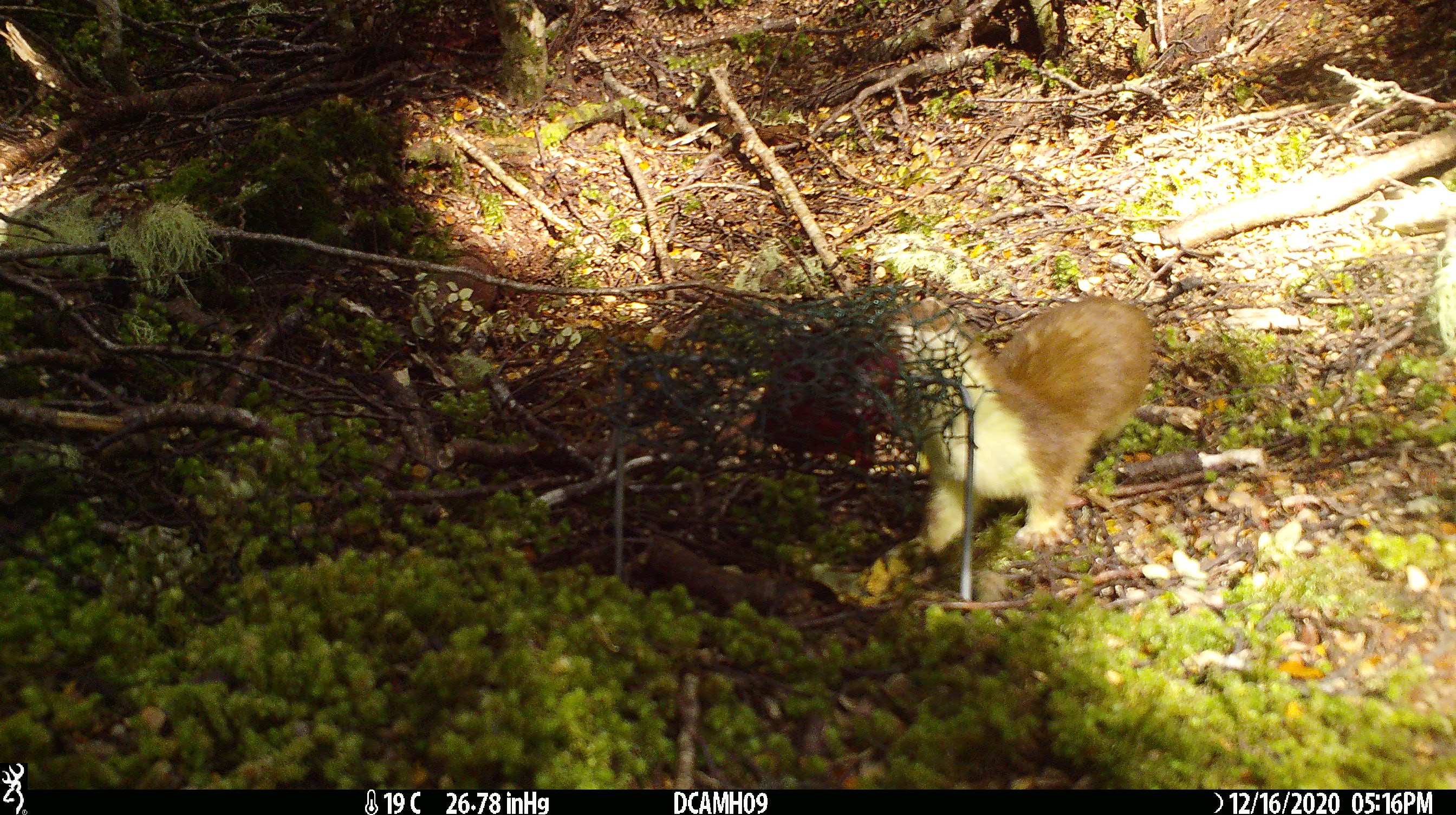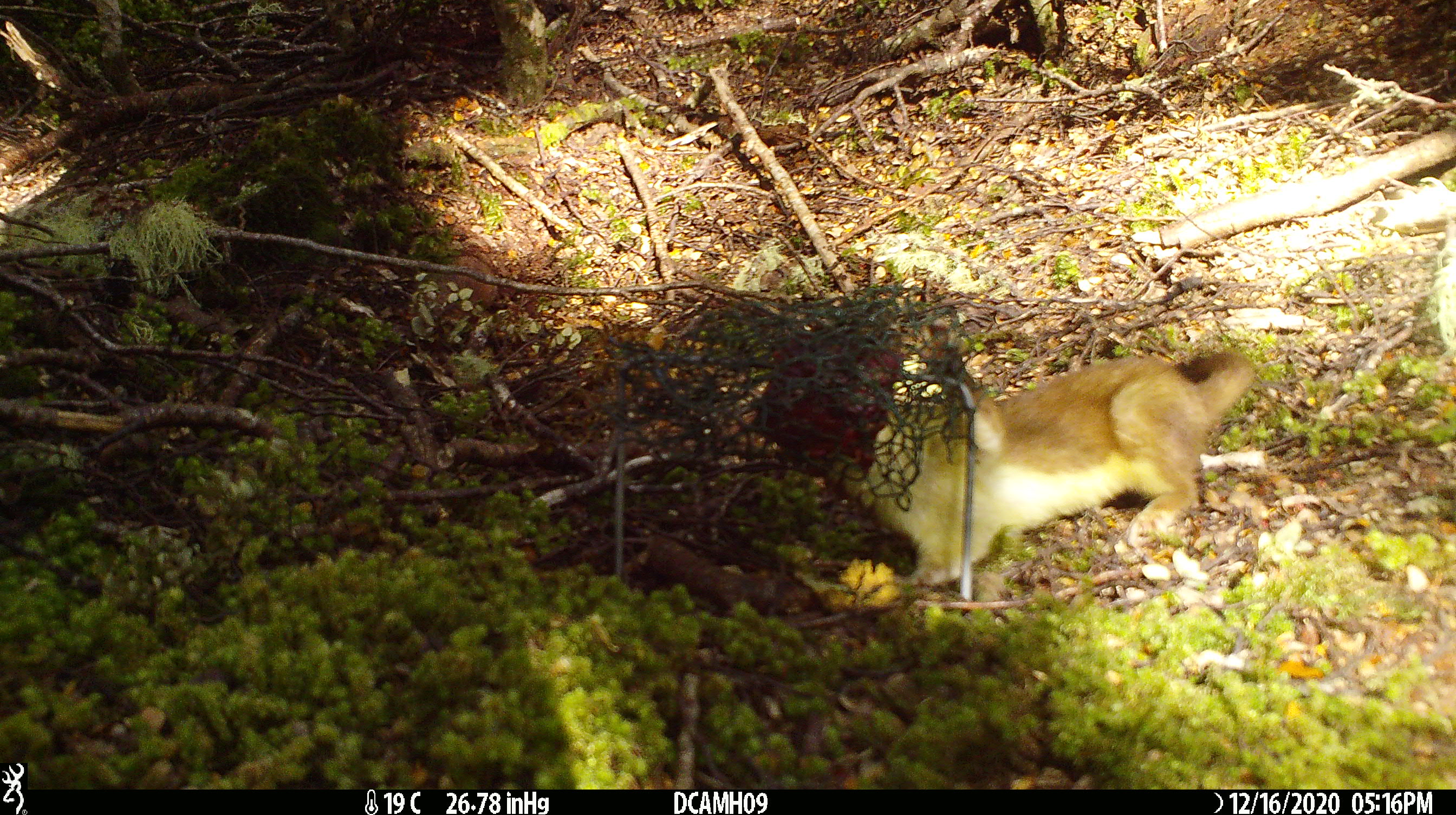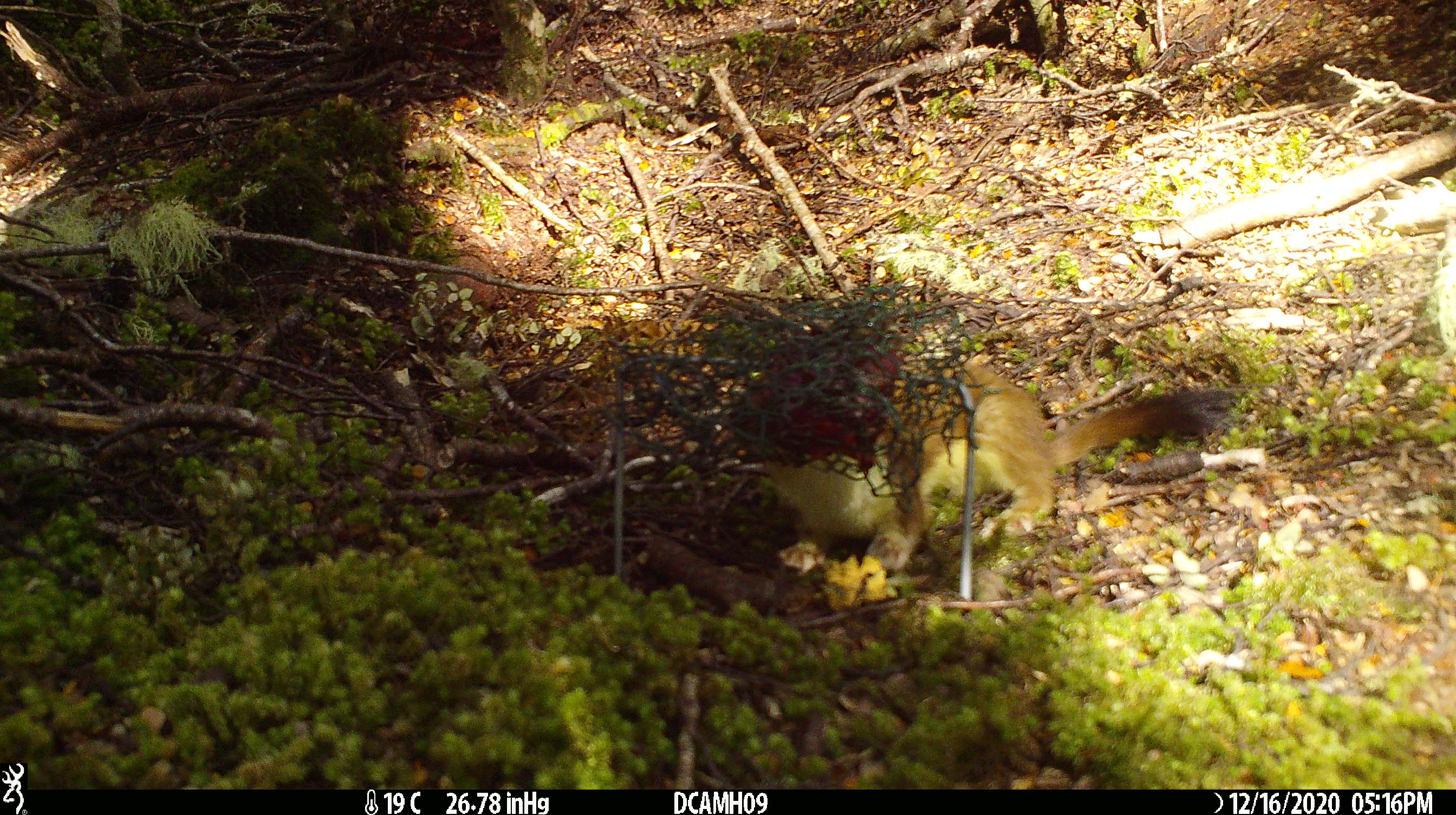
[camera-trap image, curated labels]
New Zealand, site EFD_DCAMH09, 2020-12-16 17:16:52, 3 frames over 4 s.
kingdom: Animalia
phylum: Chordata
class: Mammalia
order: Carnivora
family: Mustelidae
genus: Mustela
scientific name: Mustela erminea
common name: stoat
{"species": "stoat (Mustela erminea)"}